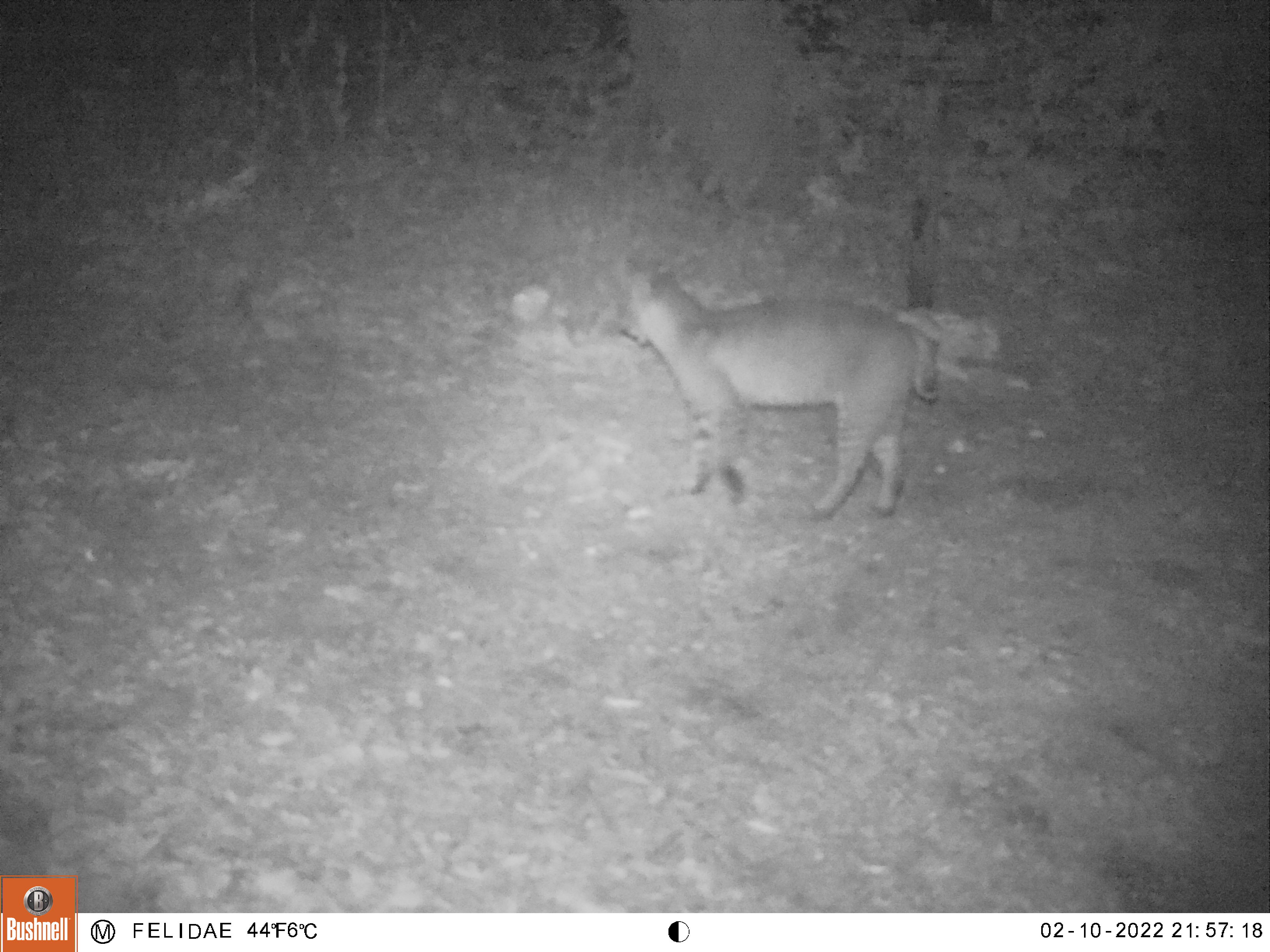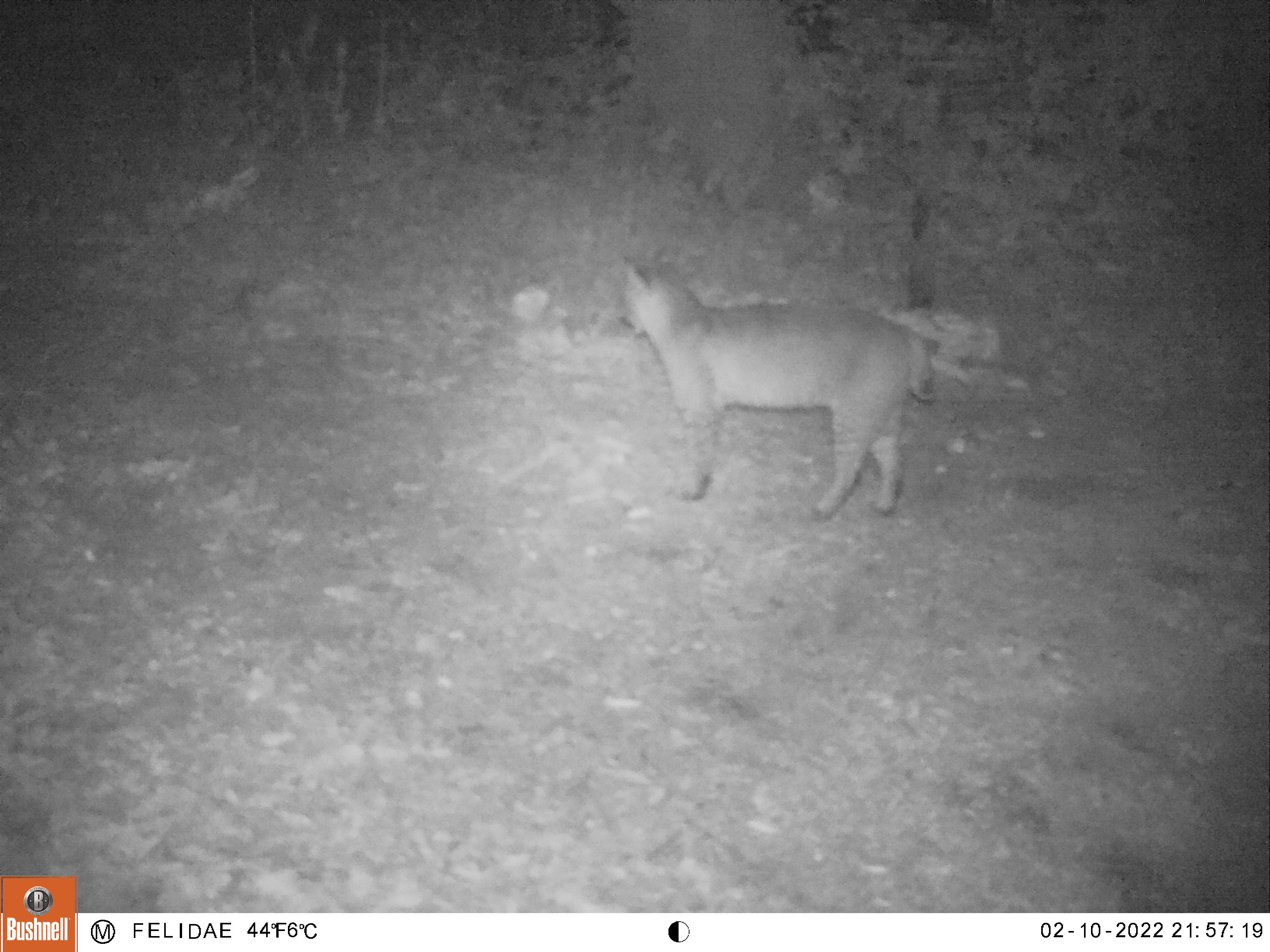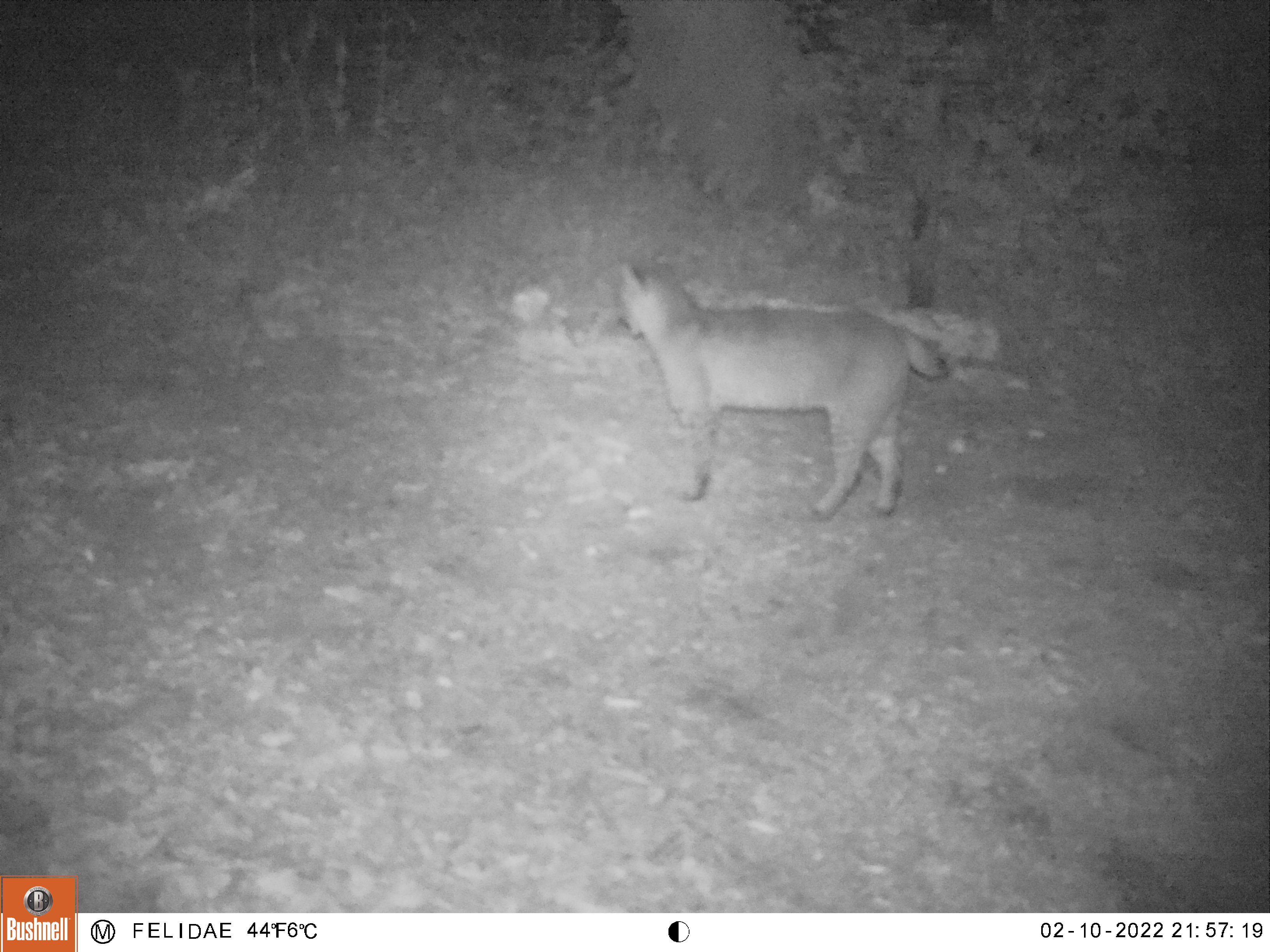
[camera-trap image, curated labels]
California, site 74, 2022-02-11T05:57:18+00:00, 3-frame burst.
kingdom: Animalia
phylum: Chordata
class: Mammalia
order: Carnivora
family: Felidae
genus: Lynx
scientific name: Lynx rufus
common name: bobcat